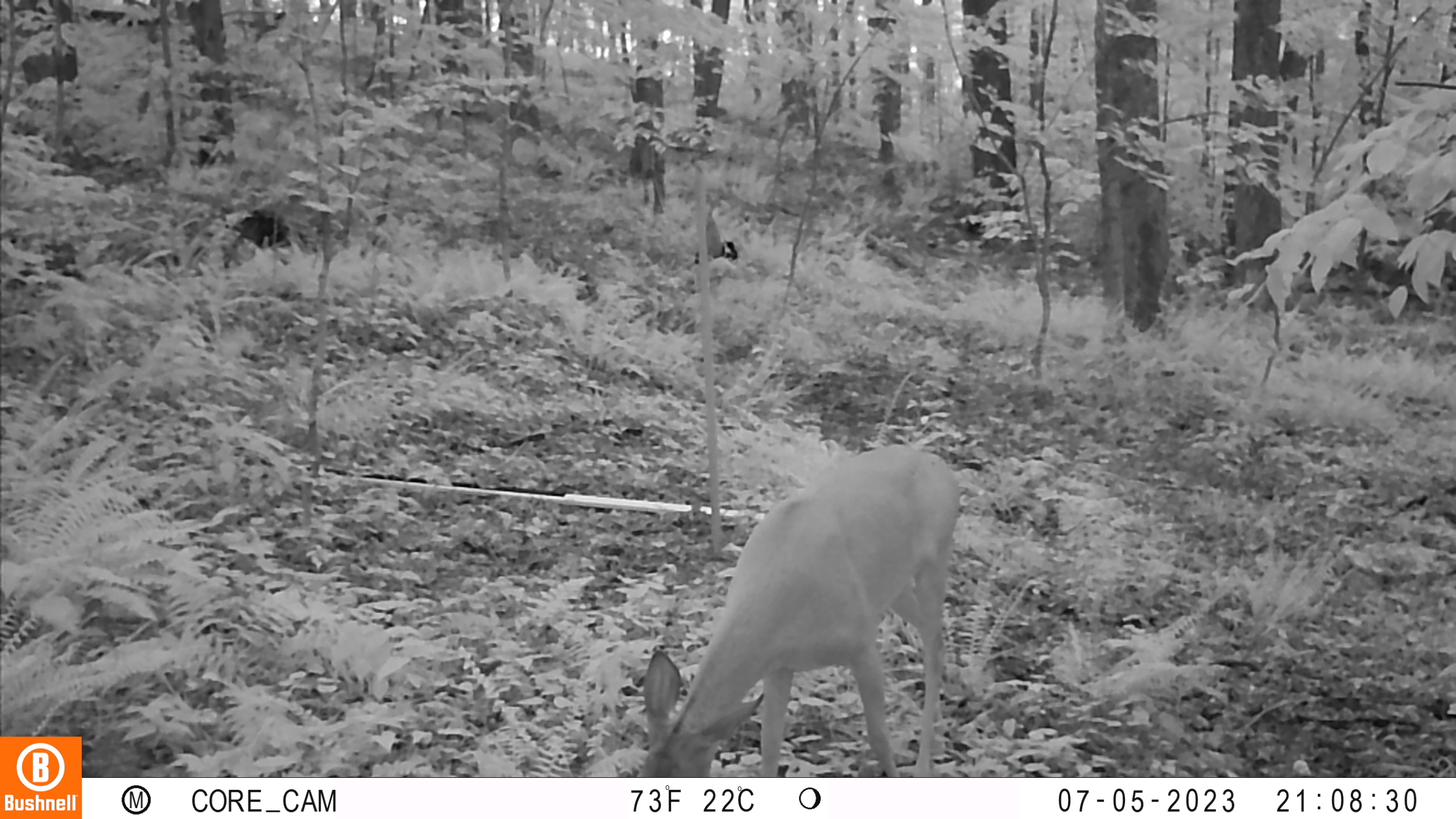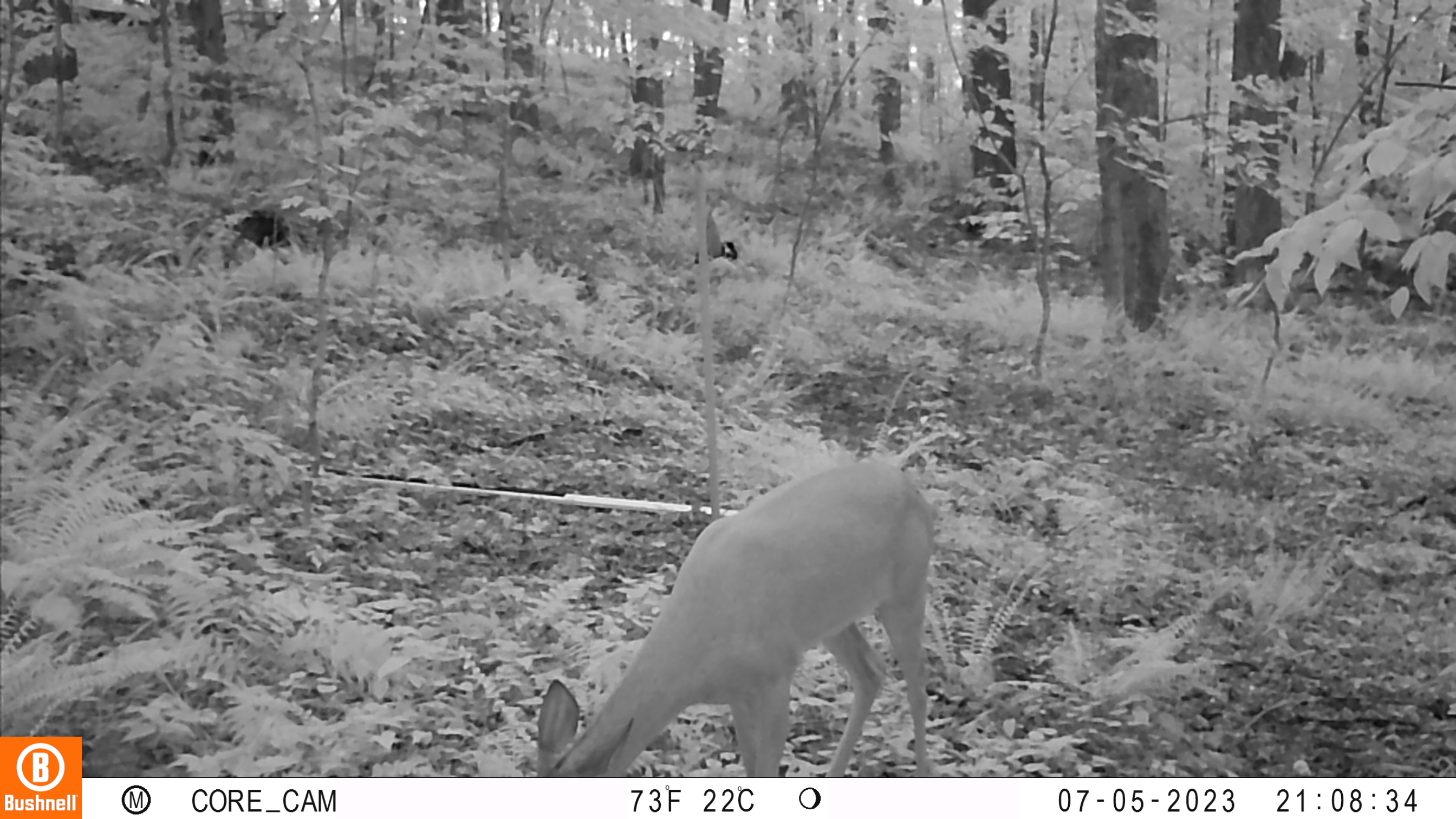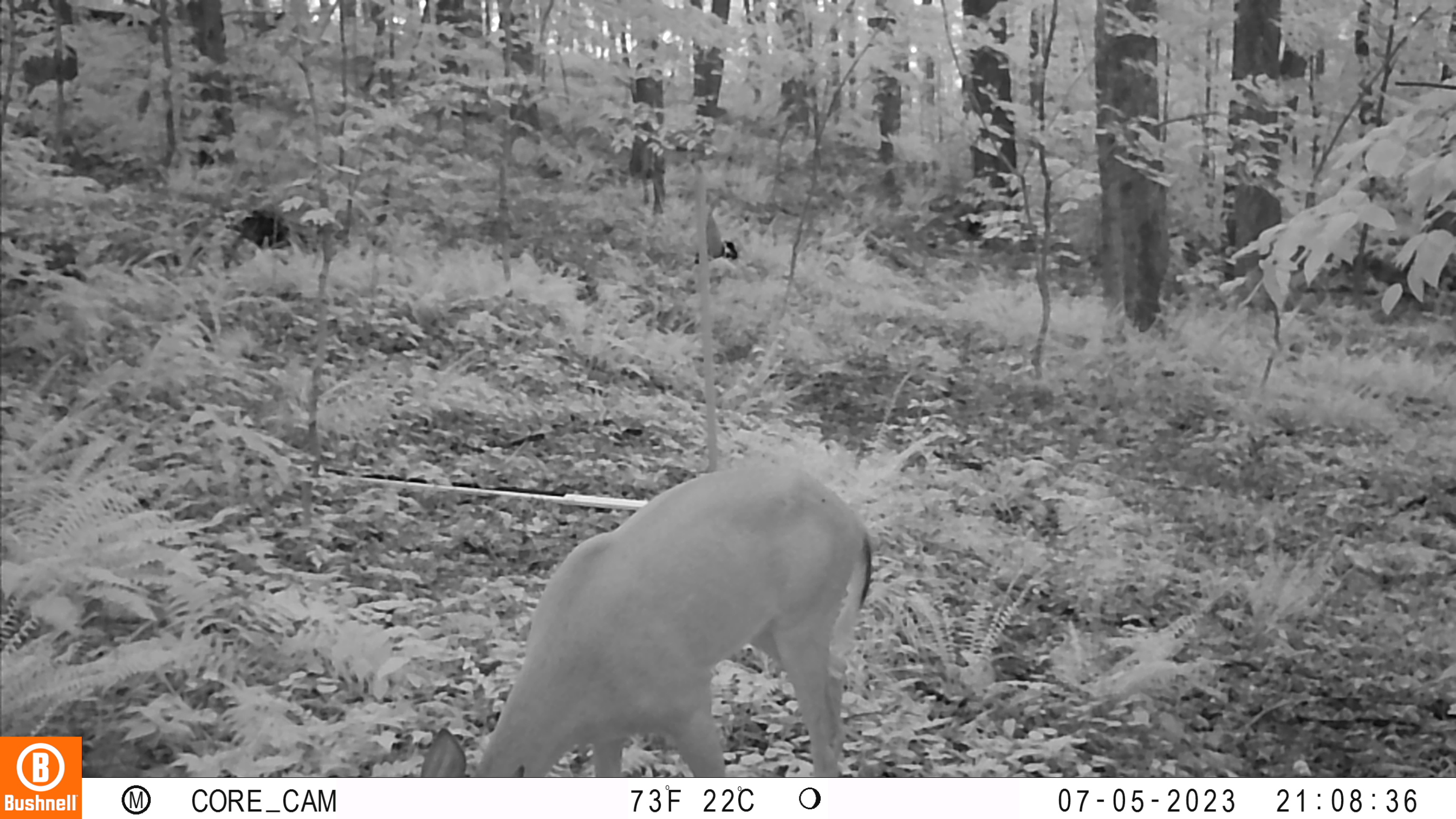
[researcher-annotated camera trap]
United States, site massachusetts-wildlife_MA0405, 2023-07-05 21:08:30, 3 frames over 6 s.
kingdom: Animalia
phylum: Chordata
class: Mammalia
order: Artiodactyla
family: Cervidae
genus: Odocoileus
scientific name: Odocoileus virginianus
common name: white-tailed deer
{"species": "white-tailed deer (Odocoileus virginianus)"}